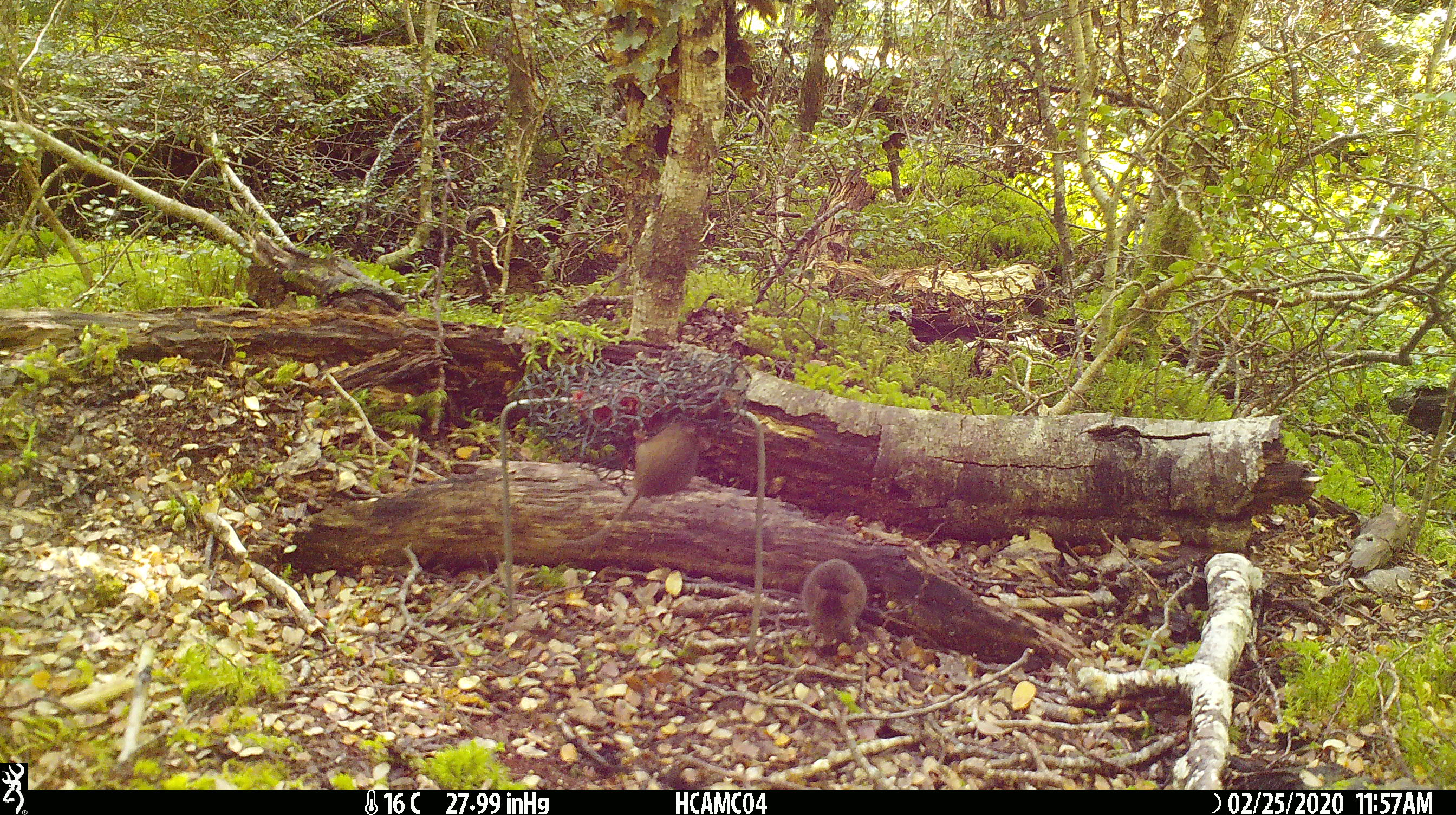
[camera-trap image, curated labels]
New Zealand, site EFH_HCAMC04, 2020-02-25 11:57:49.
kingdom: Animalia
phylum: Chordata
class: Mammalia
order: Rodentia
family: Muridae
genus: Mus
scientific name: Mus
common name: mouse